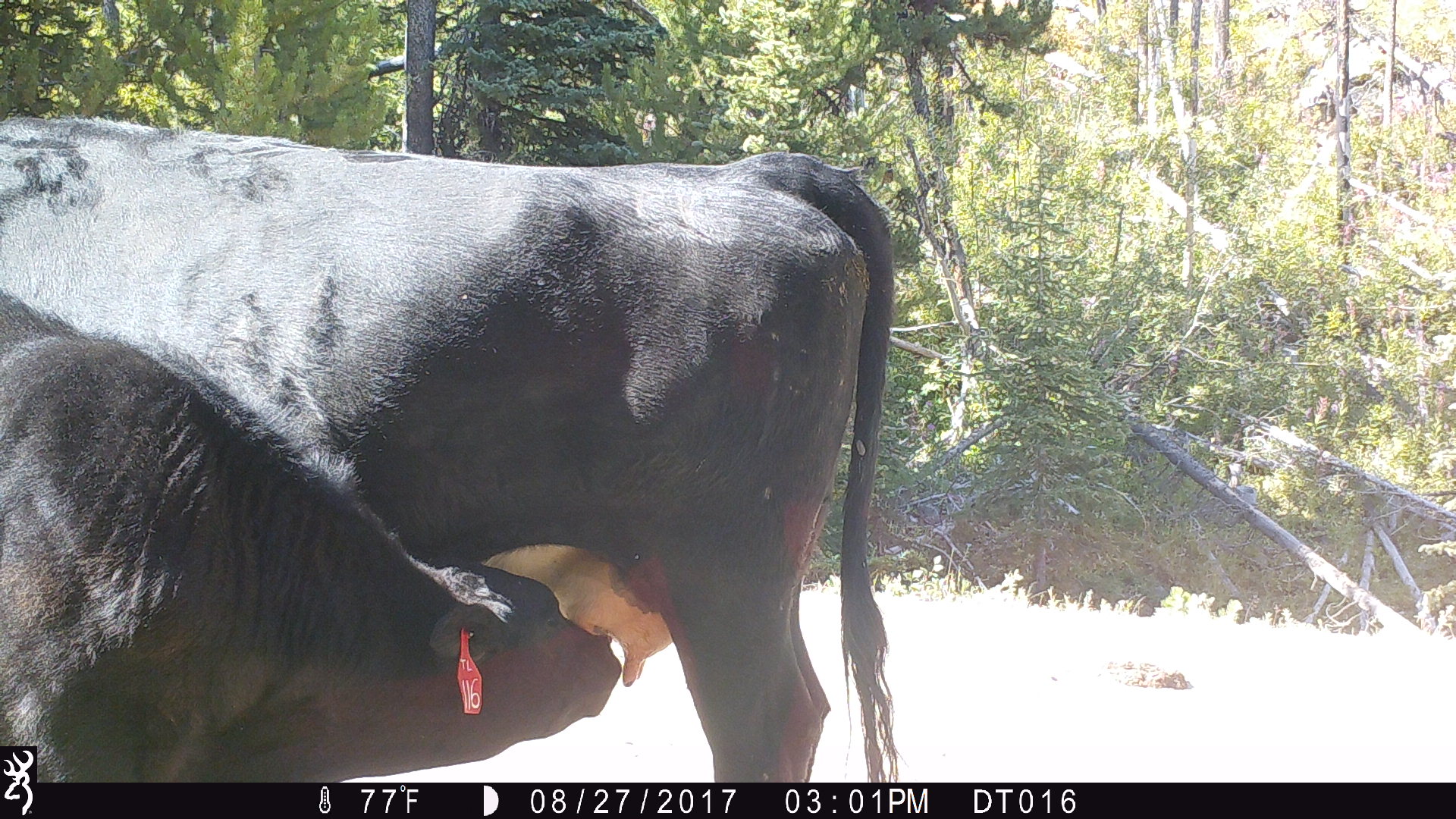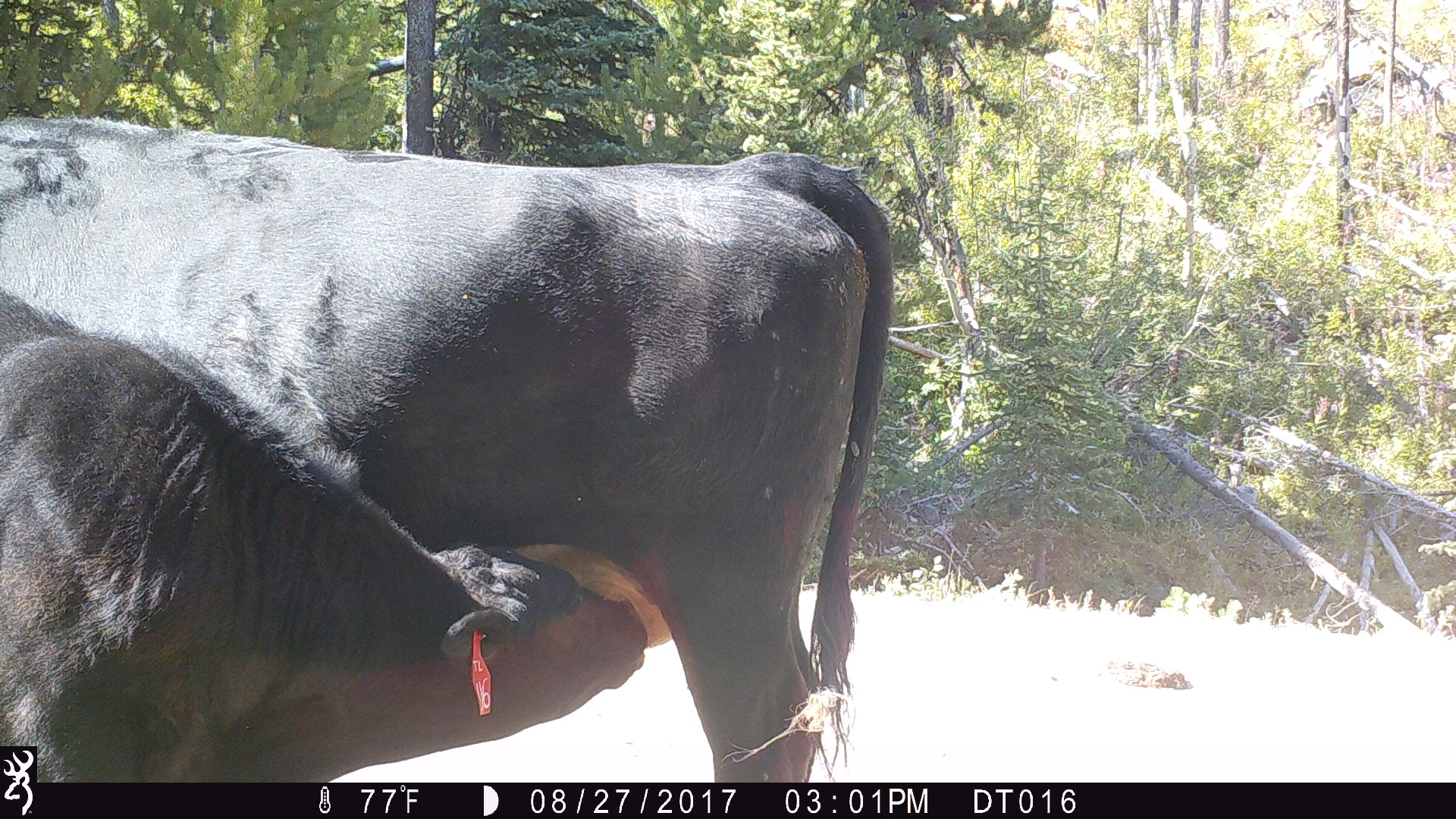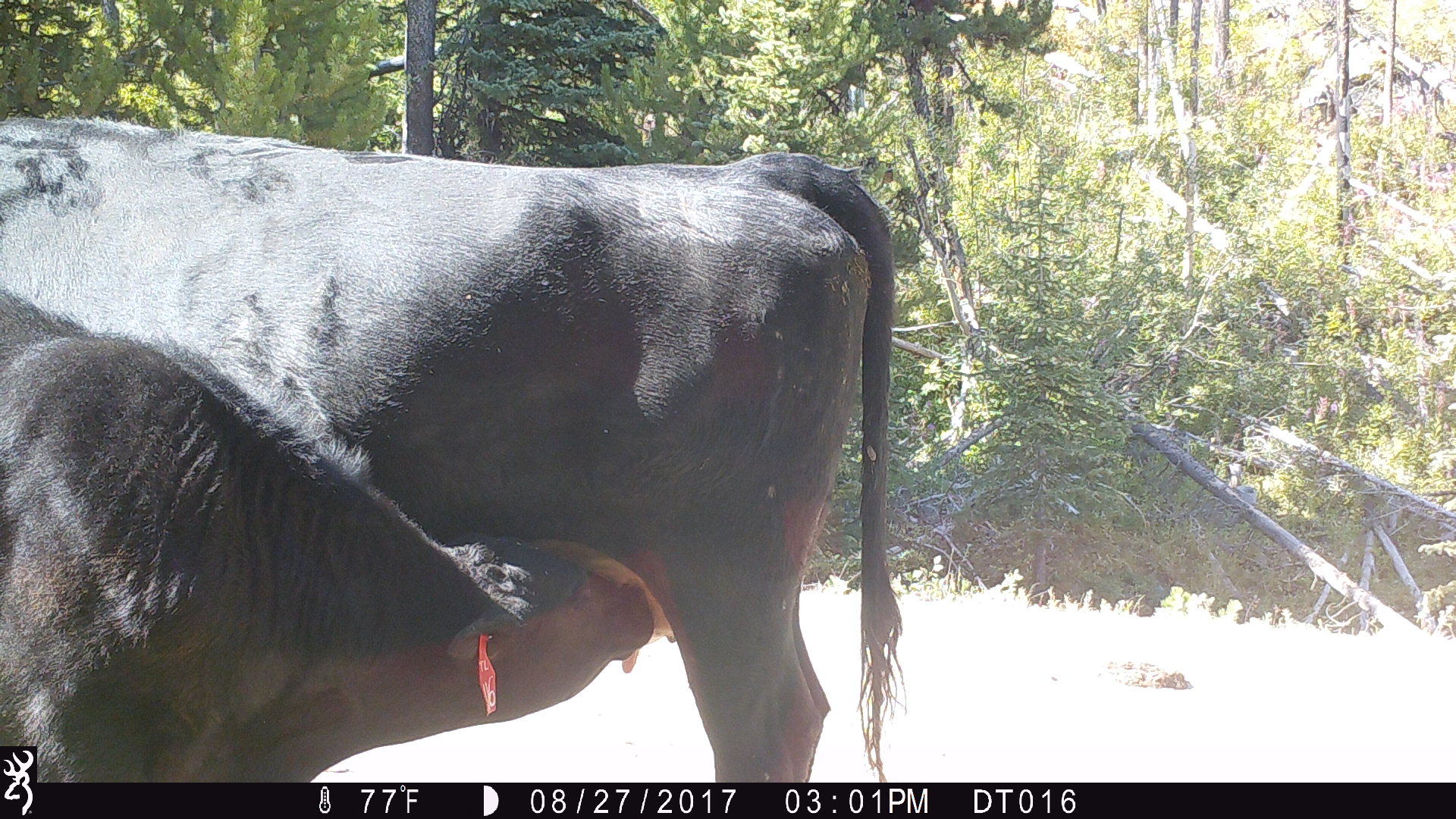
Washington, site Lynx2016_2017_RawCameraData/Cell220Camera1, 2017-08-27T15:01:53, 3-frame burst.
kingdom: Animalia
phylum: Chordata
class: Mammalia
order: Artiodactyla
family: Bovidae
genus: Bos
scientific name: Bos taurus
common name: domestic cattle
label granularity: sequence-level